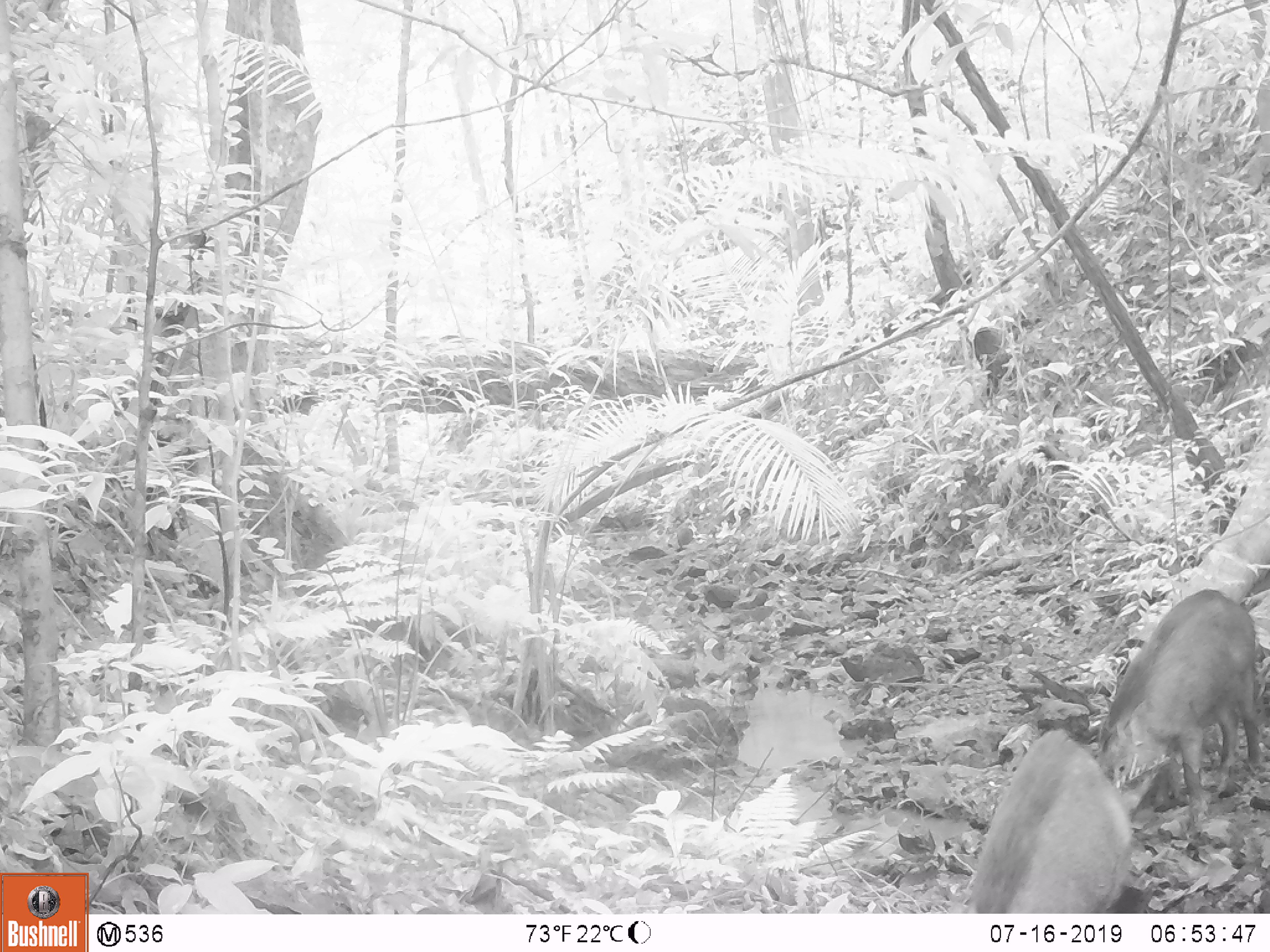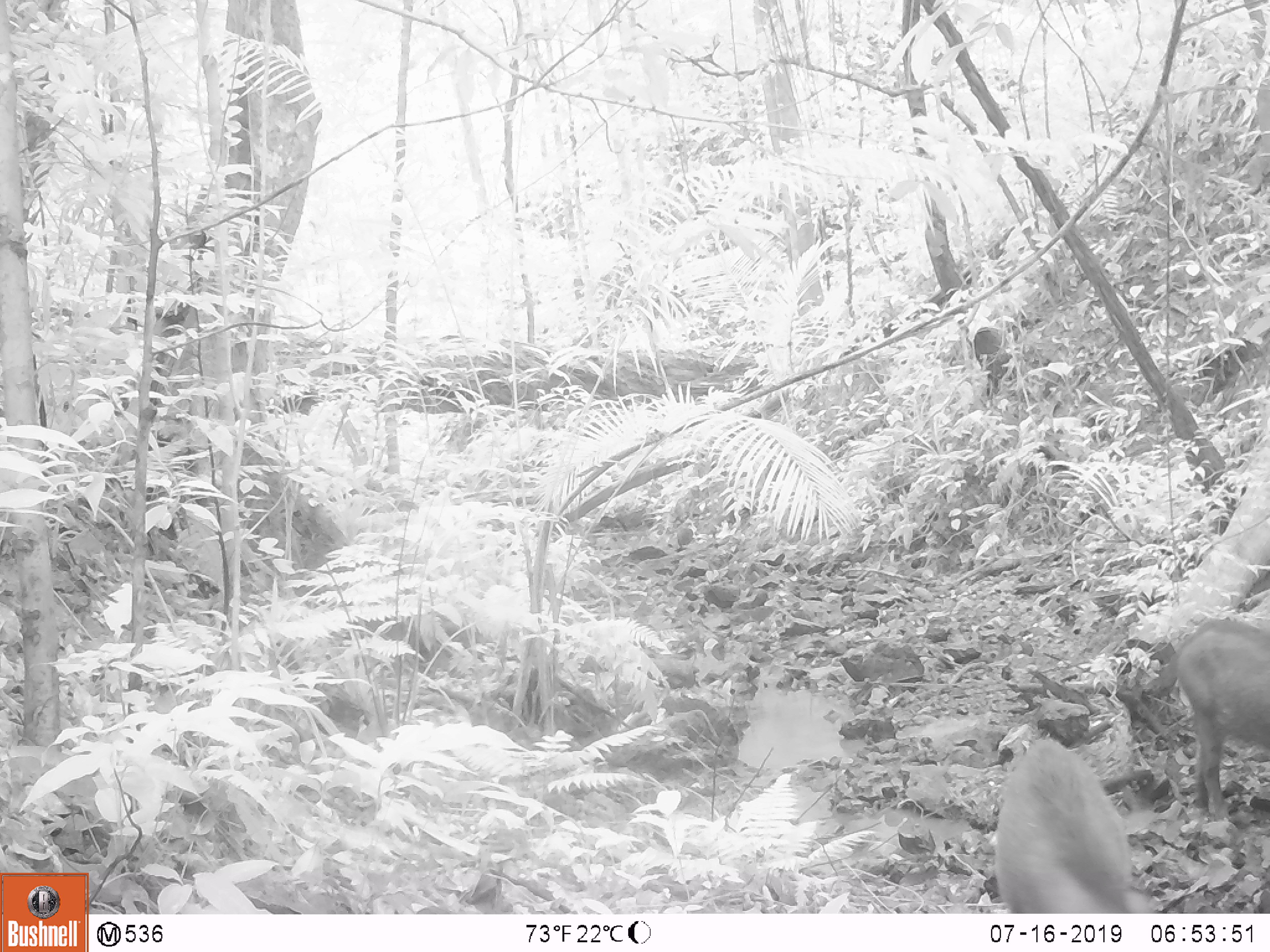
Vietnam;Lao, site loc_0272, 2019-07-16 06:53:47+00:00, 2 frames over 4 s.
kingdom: Animalia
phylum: Chordata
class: Mammalia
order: Artiodactyla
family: Suidae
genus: Sus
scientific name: Sus scrofa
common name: eurasian wild pig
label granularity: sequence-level